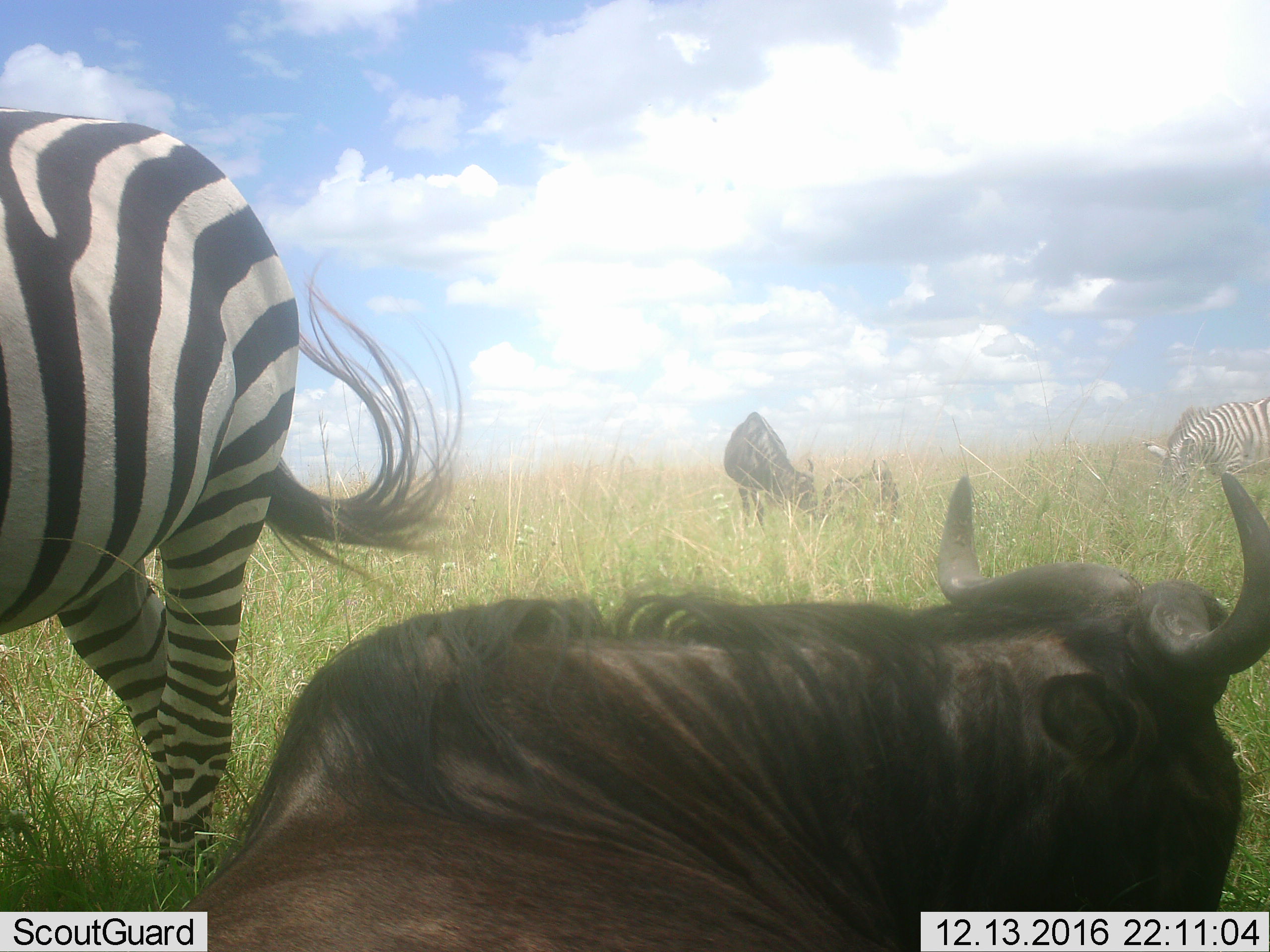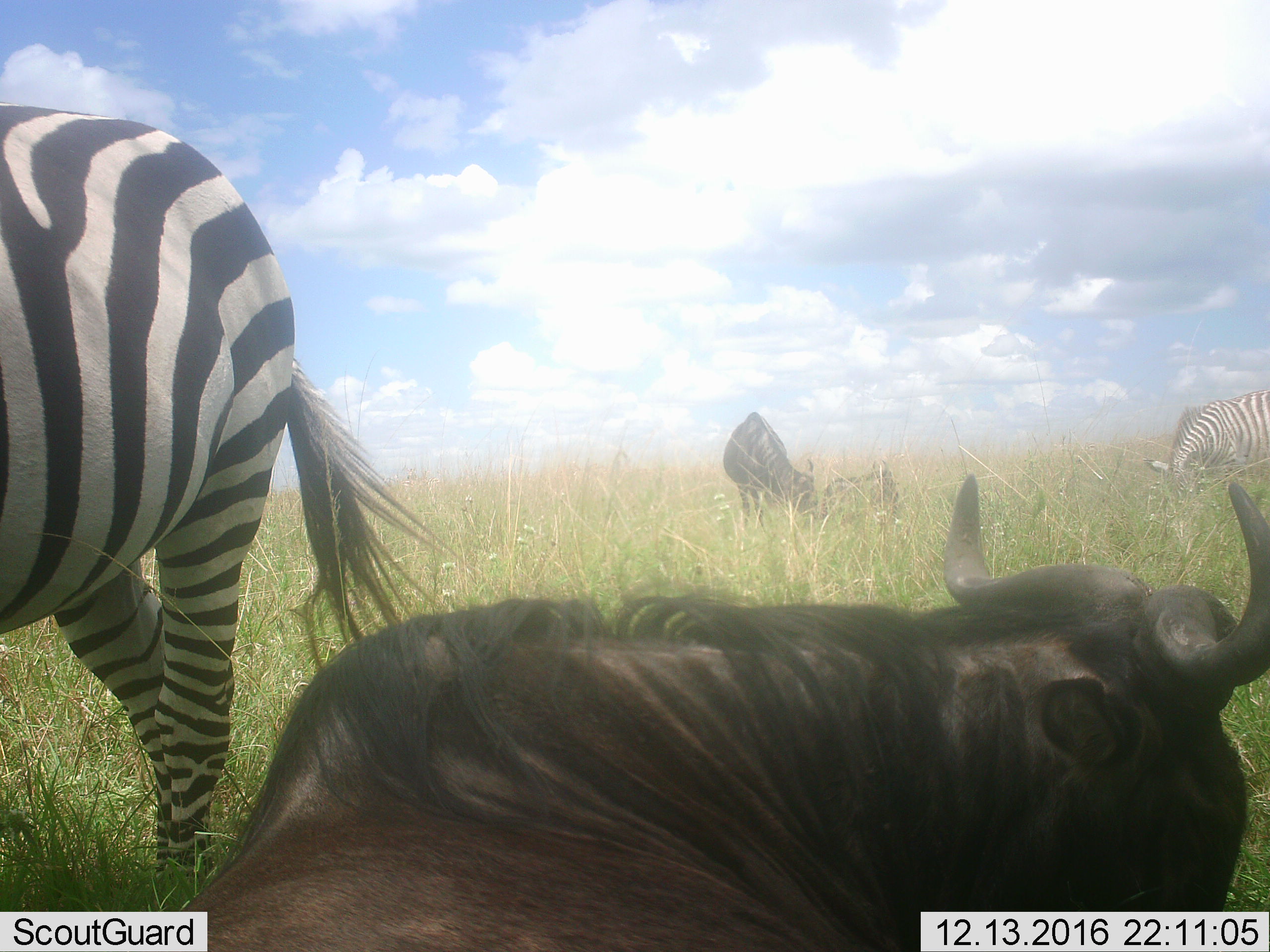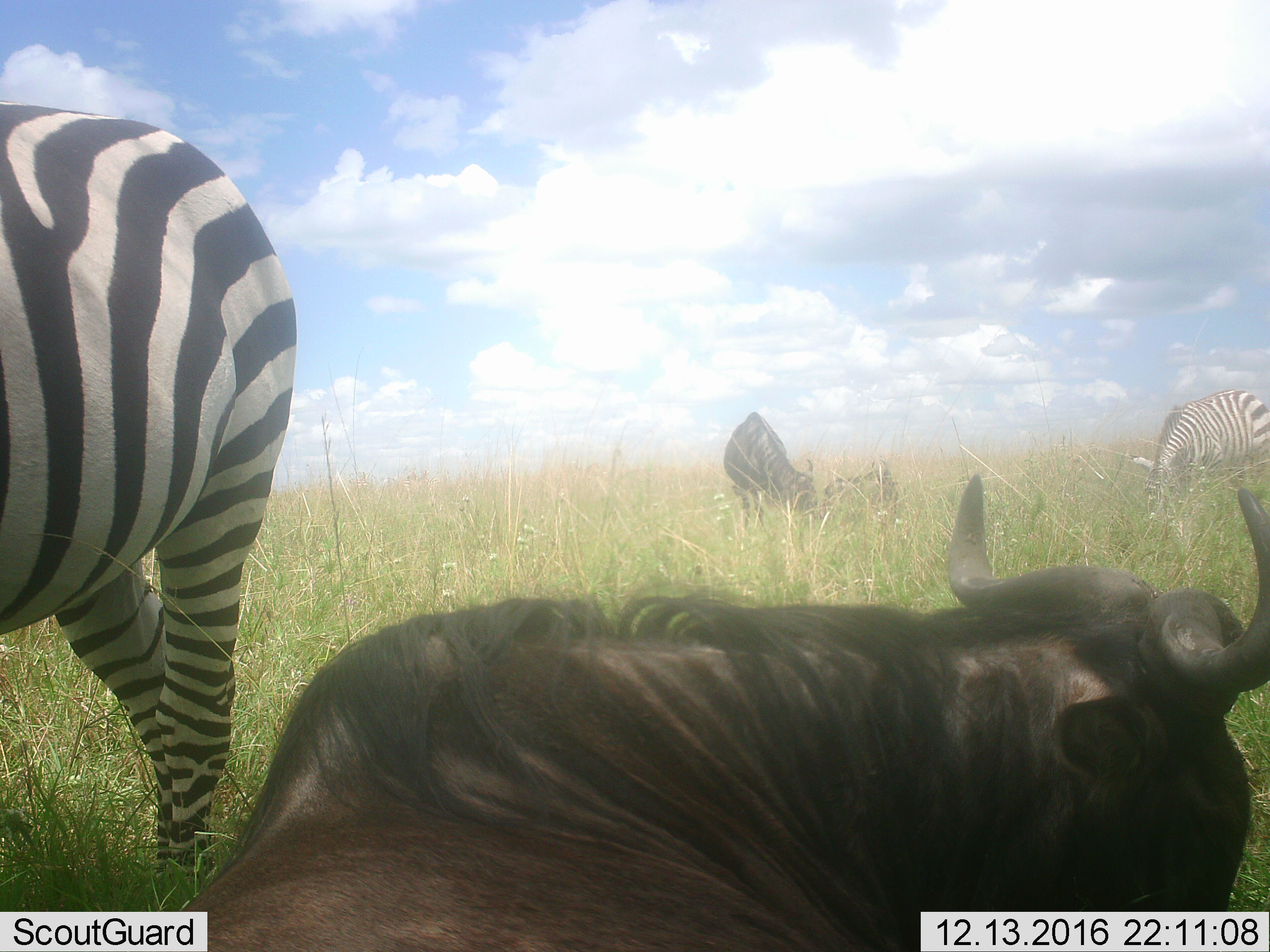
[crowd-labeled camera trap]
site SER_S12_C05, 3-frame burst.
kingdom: Animalia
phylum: Chordata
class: Mammalia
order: Artiodactyla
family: Bovidae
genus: Connochaetes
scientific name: Connochaetes taurinus taurinus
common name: blue wildebeest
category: wildebeestblue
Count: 3.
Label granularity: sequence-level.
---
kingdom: Animalia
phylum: Chordata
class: Mammalia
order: Perissodactyla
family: Equidae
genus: Equus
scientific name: Equus quagga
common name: plains zebra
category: zebraplains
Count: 2.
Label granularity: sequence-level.